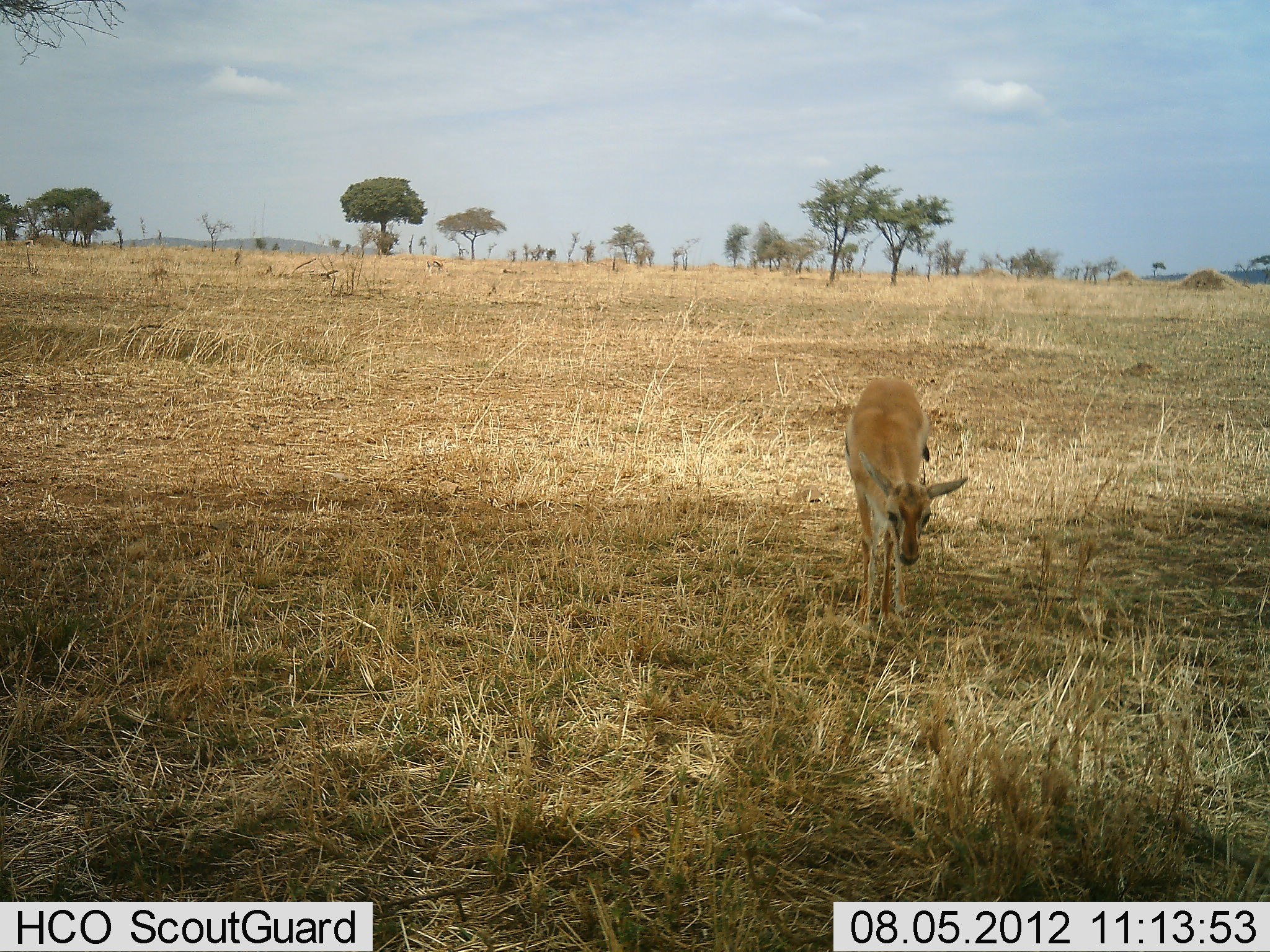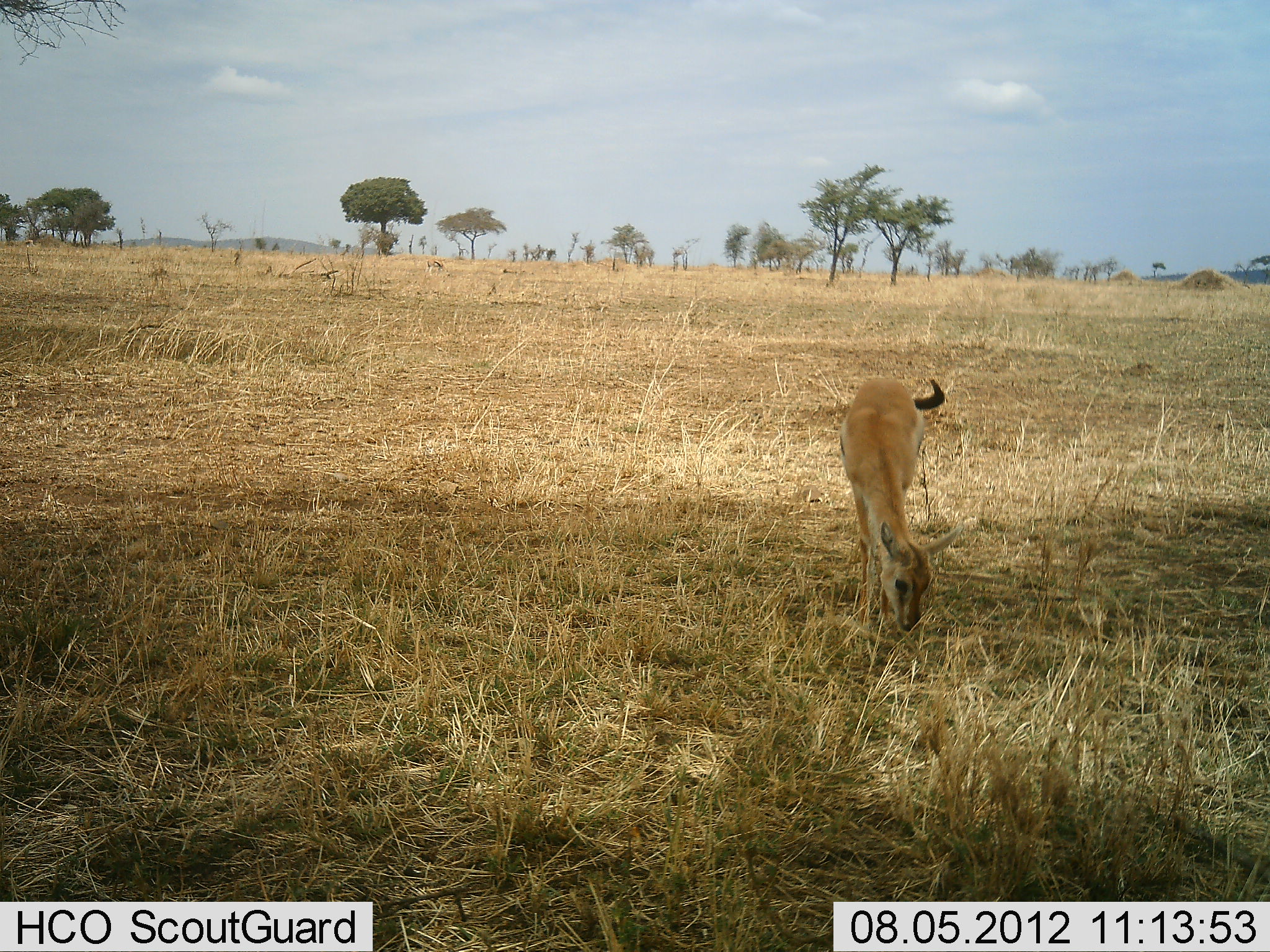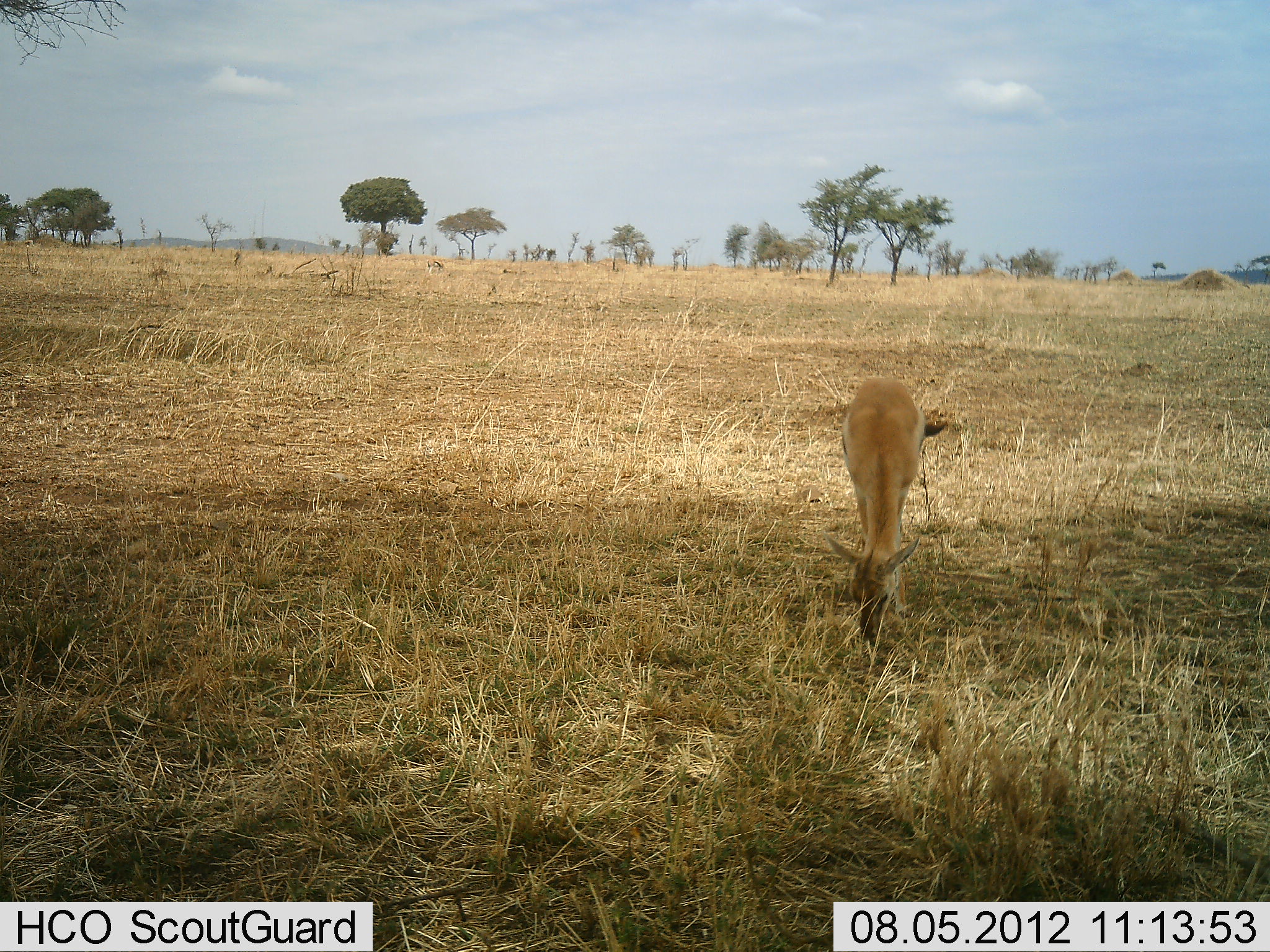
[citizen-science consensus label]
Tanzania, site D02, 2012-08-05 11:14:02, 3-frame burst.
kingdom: Animalia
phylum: Chordata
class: Mammalia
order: Artiodactyla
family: Bovidae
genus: Eudorcas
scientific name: Eudorcas thomsonii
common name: thomson's gazelle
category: gazellethomsons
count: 1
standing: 40%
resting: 0%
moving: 0%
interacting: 0%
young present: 10%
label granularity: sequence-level